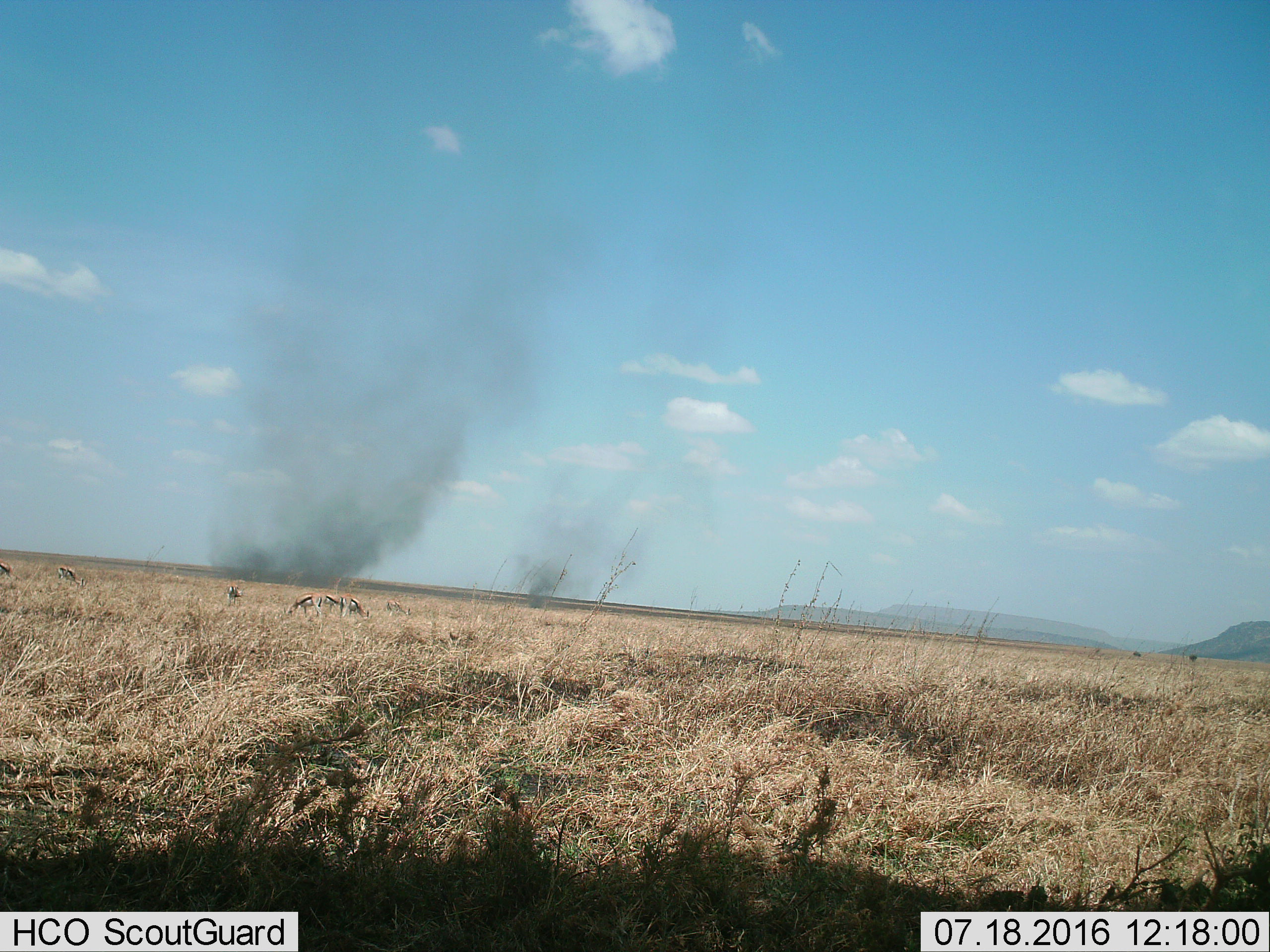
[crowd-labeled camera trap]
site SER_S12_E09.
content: unidentified animal